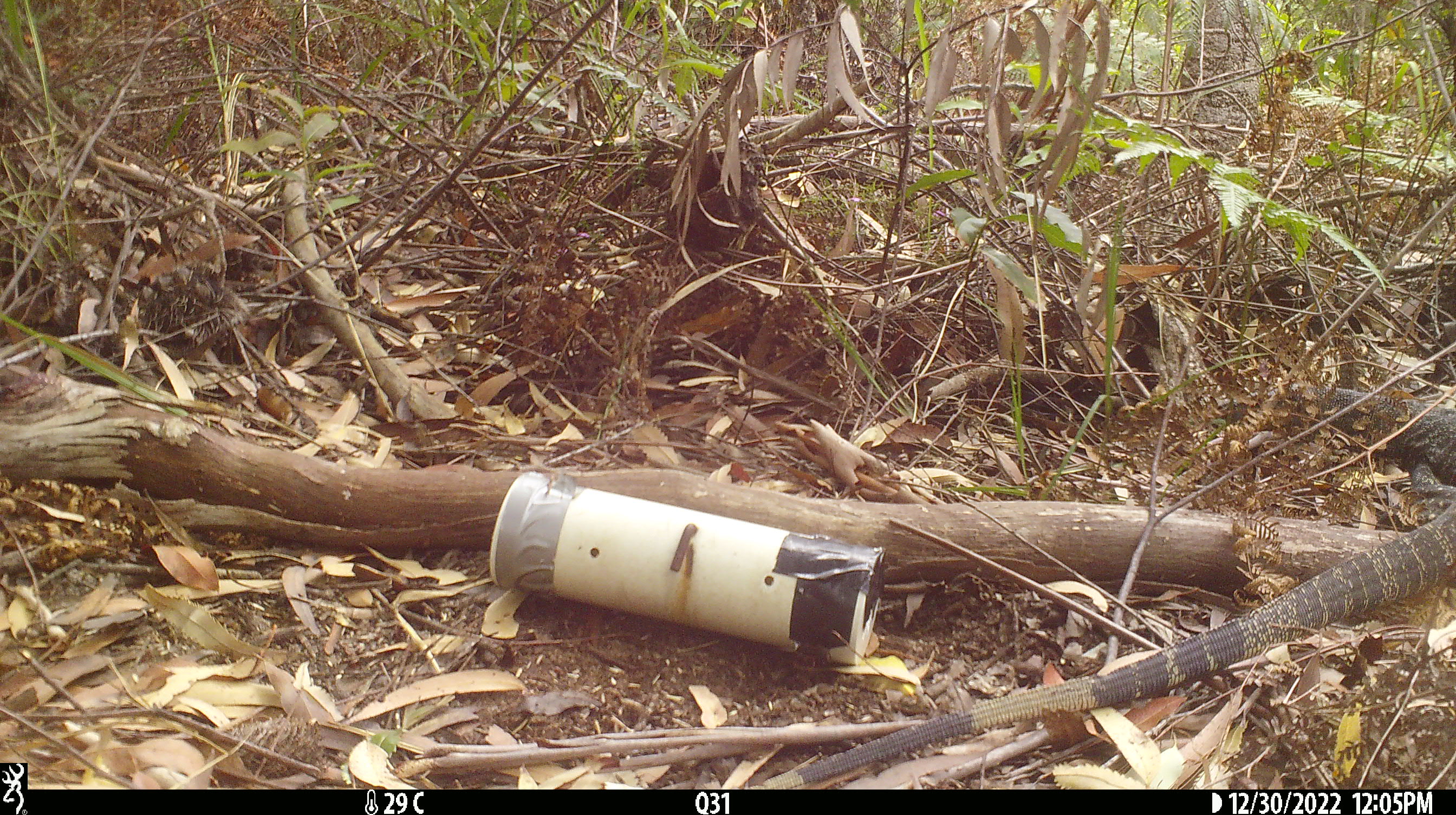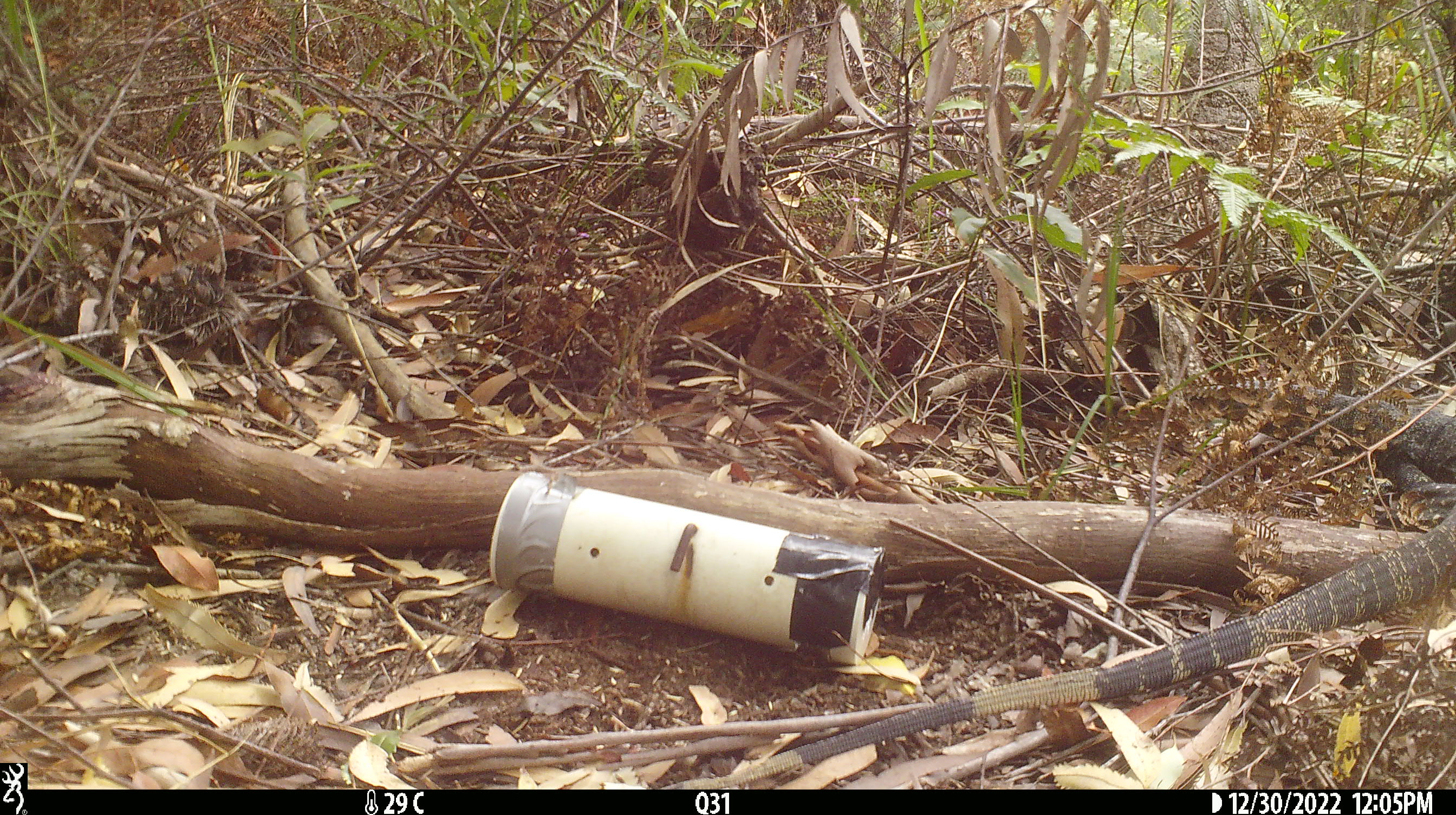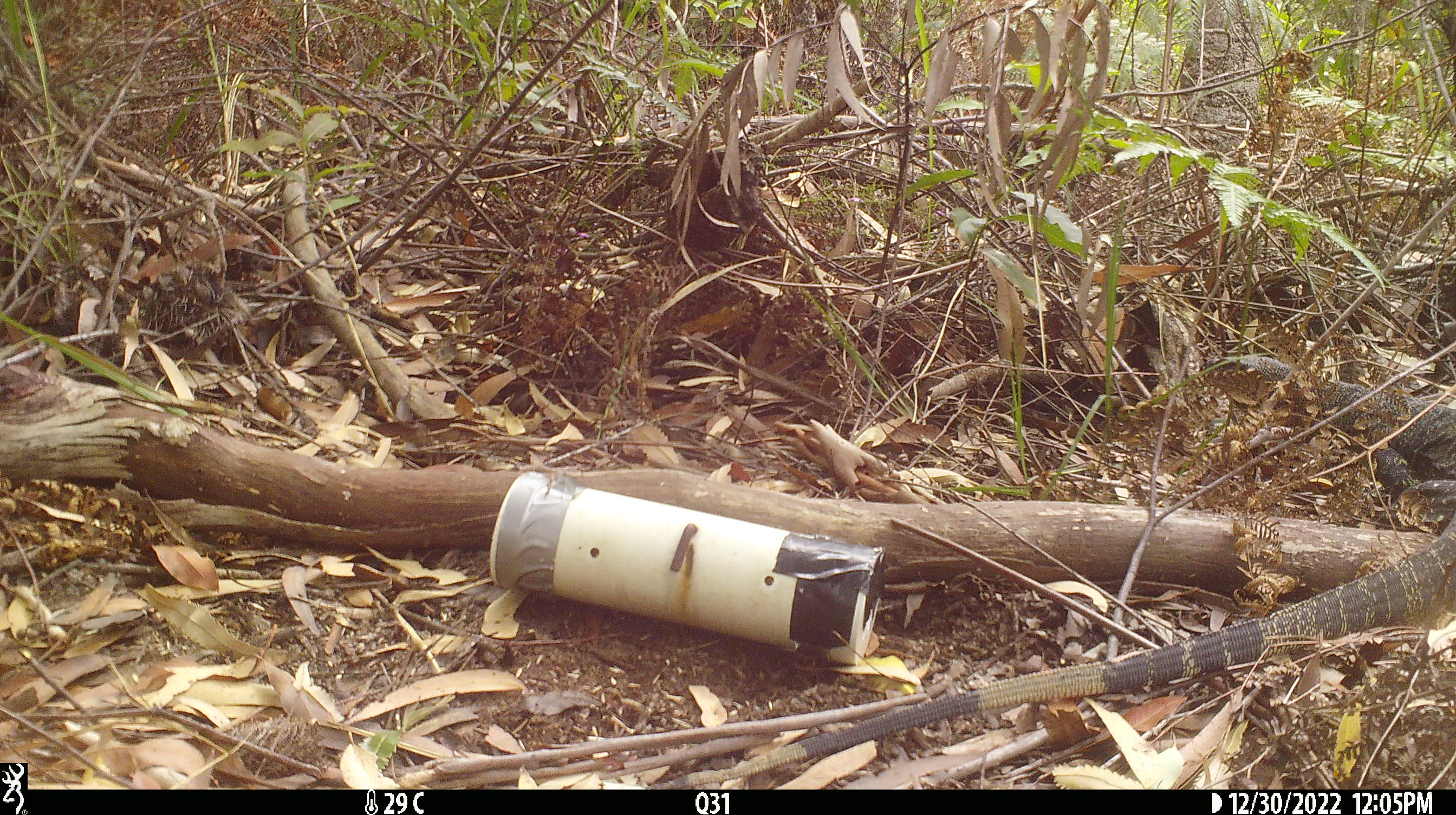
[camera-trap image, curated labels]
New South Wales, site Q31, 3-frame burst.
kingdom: Animalia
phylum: Chordata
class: Reptilia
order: Squamata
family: Varanidae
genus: Varanus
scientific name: Varanus varius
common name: lace monitor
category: goanna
Goanna (lace monitor) (Varanus varius).